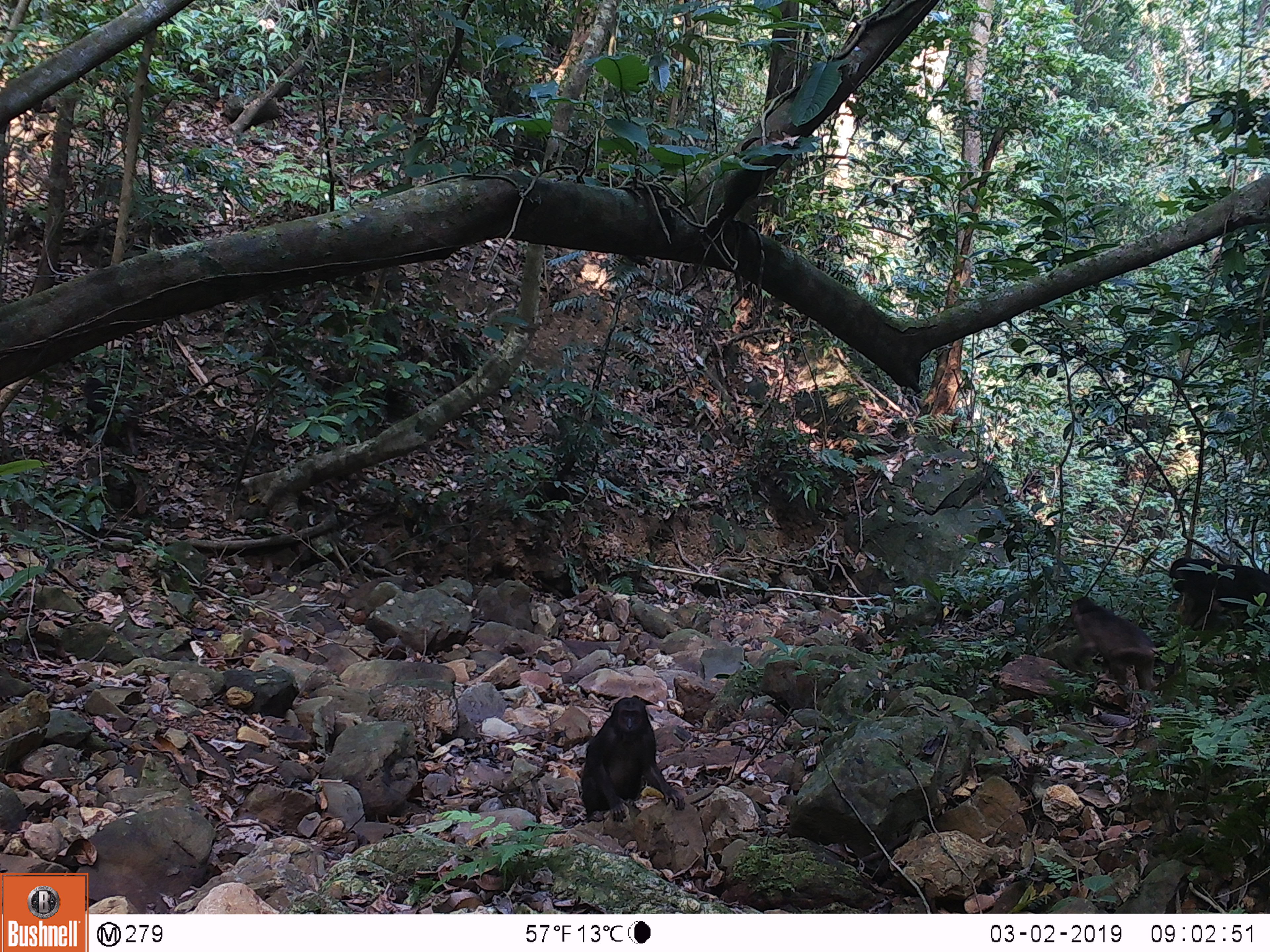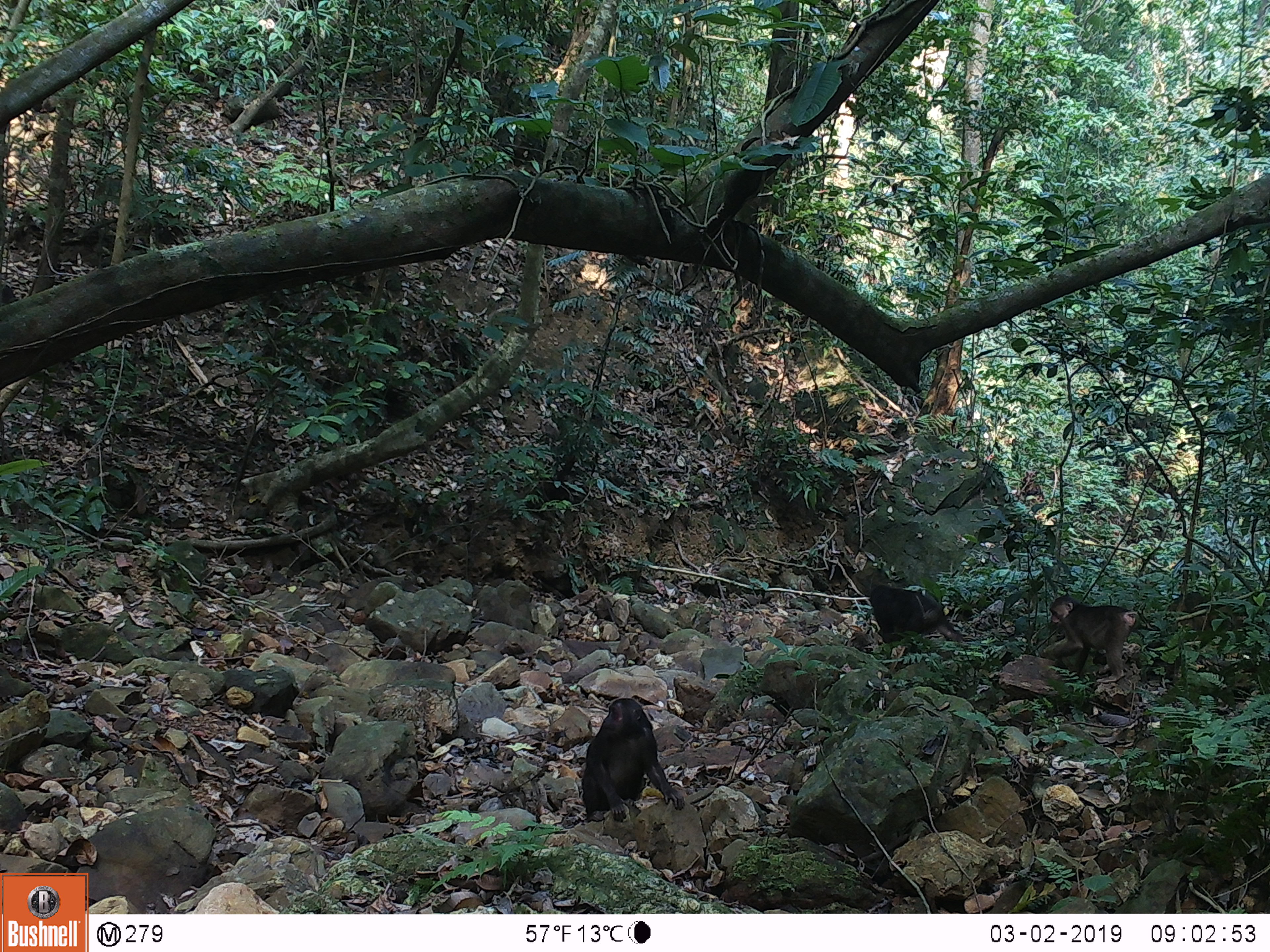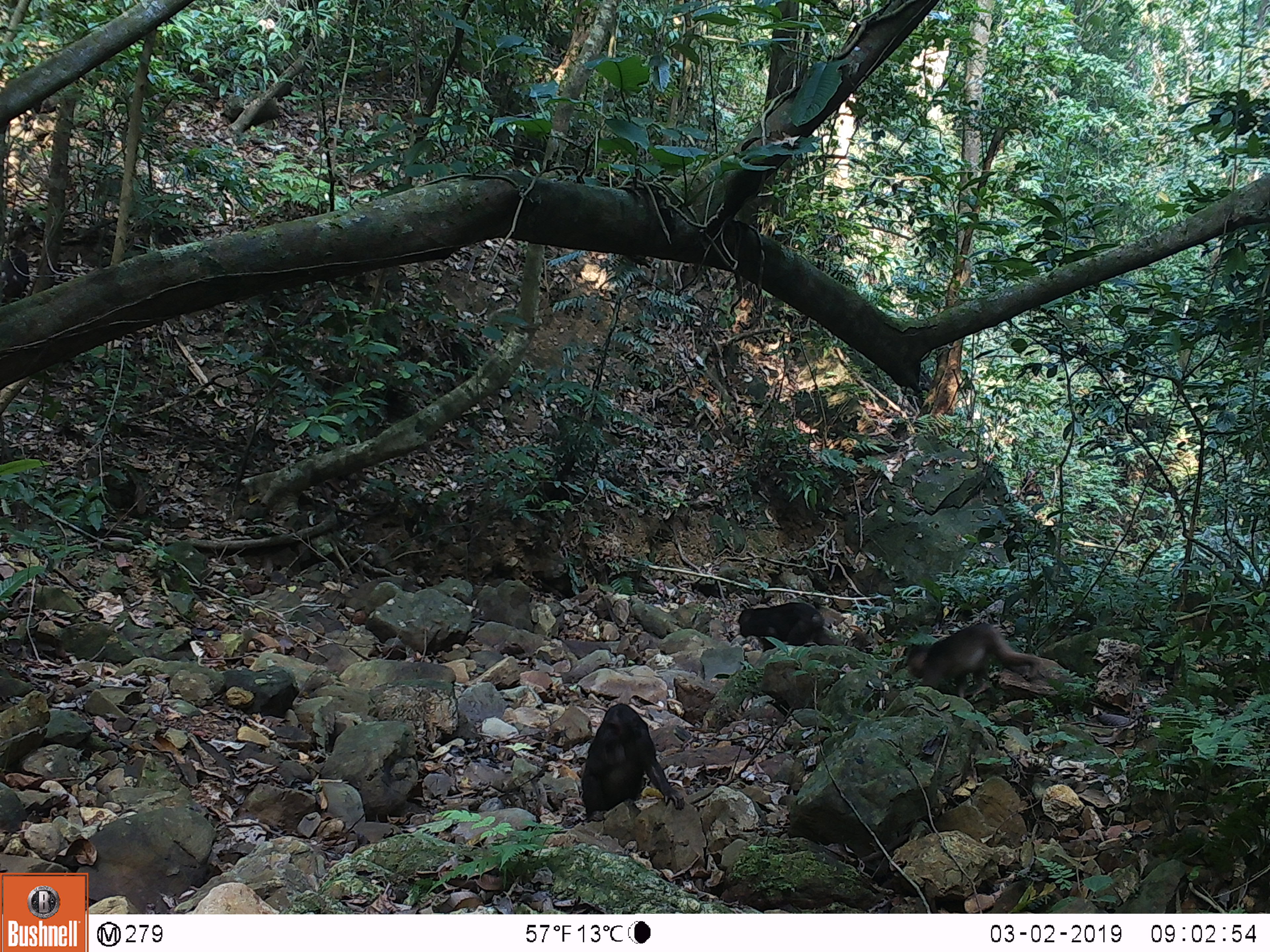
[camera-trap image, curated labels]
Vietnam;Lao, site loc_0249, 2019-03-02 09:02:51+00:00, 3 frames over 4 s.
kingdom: Animalia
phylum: Chordata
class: Mammalia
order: Primates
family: Cercopithecidae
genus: Macaca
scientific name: Macaca arctoides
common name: stump-tailed macaque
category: stump tailed macaque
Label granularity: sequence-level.